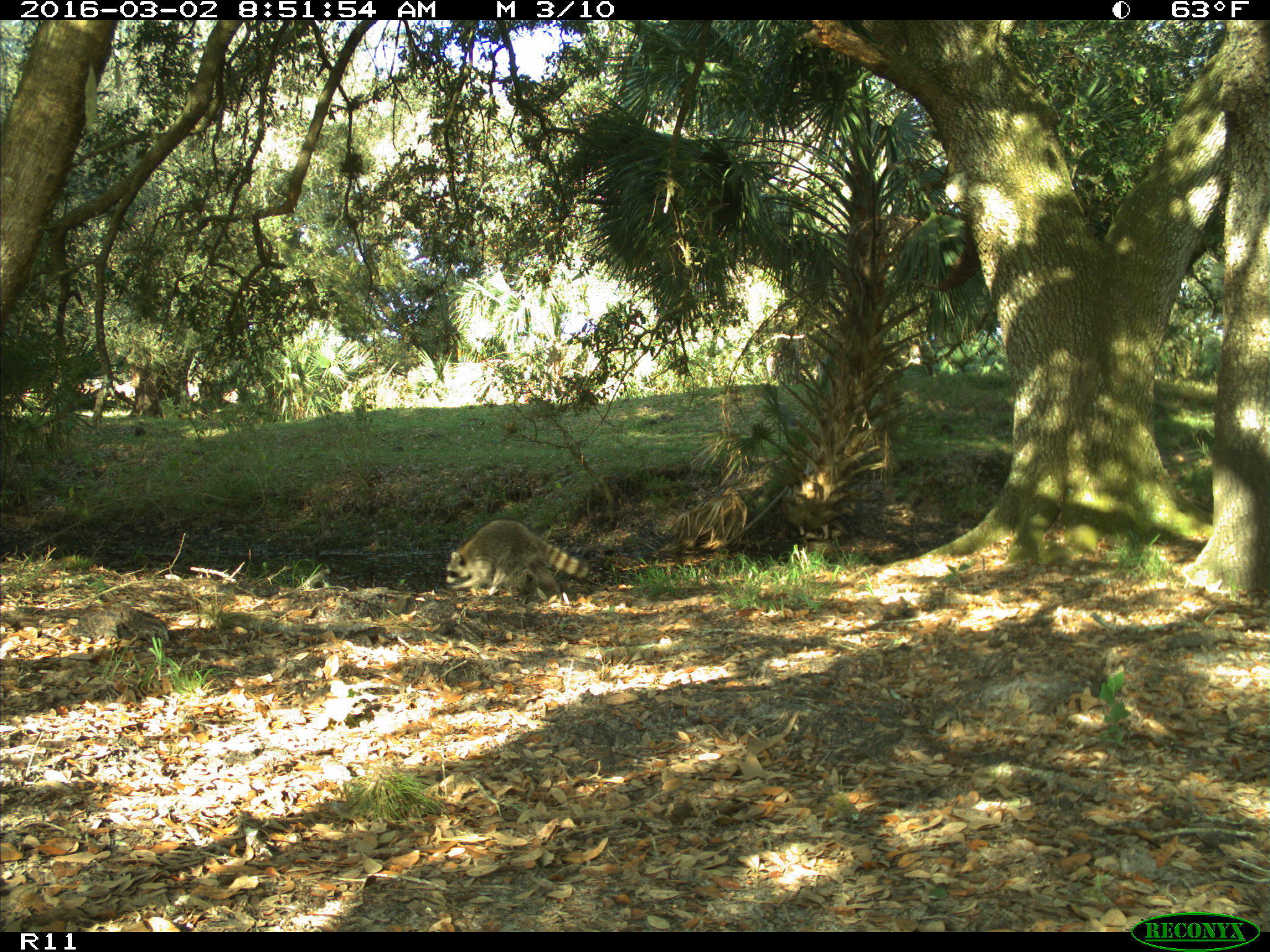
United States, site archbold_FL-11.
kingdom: Animalia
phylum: Chordata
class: Mammalia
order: Carnivora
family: Procyonidae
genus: Procyon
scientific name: Procyon lotor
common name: common raccoon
Procyon lotor (common raccoon).